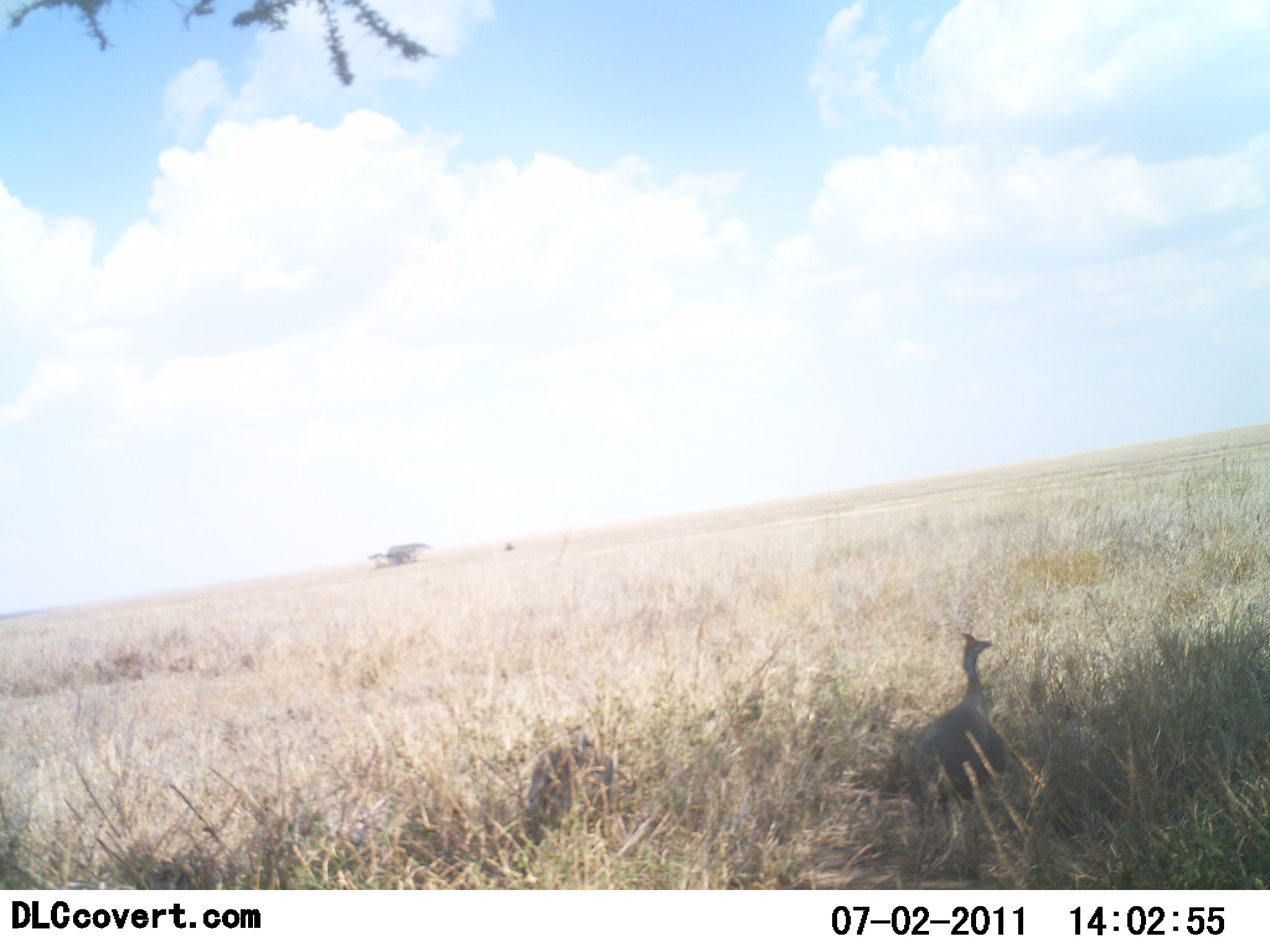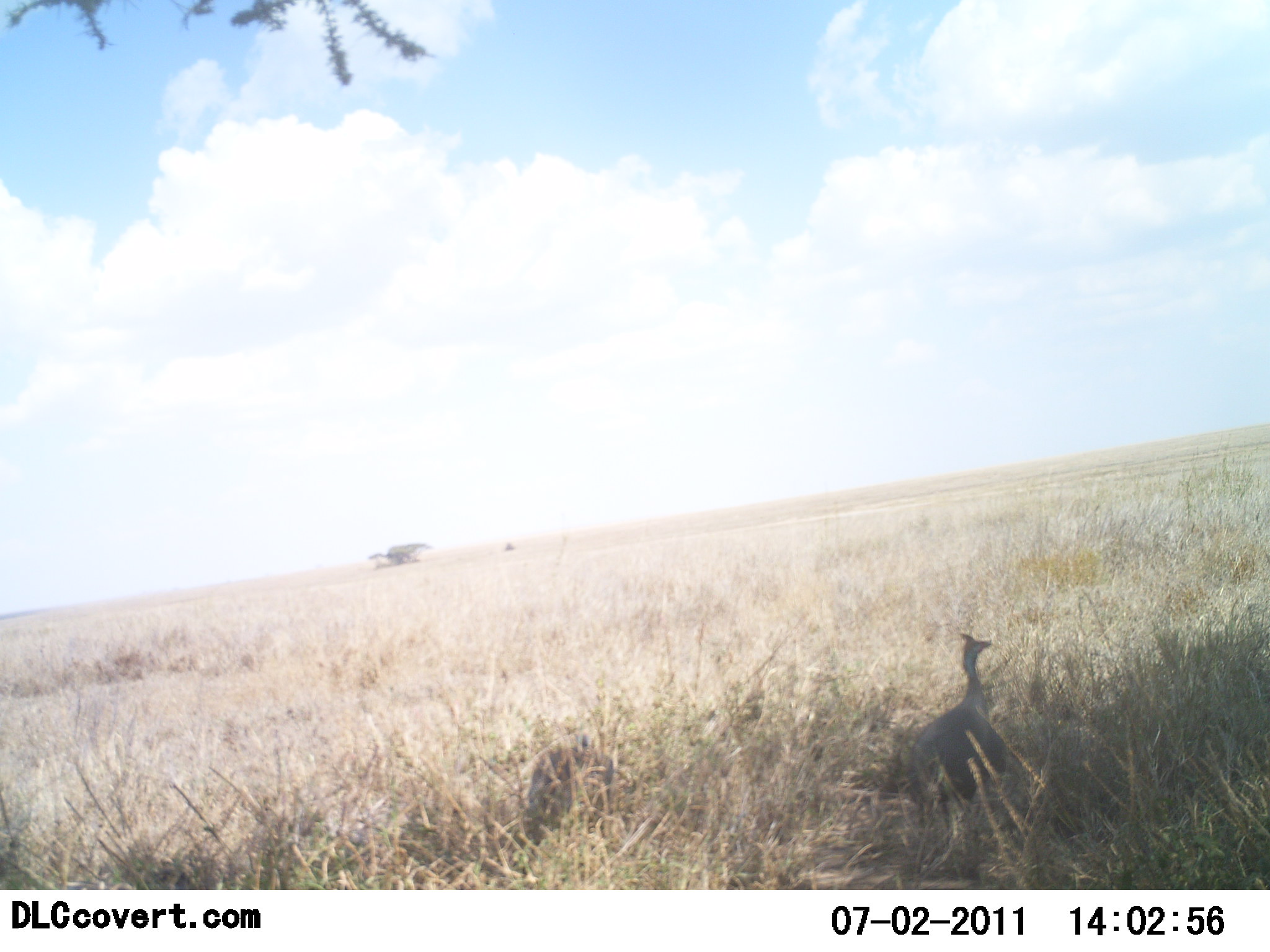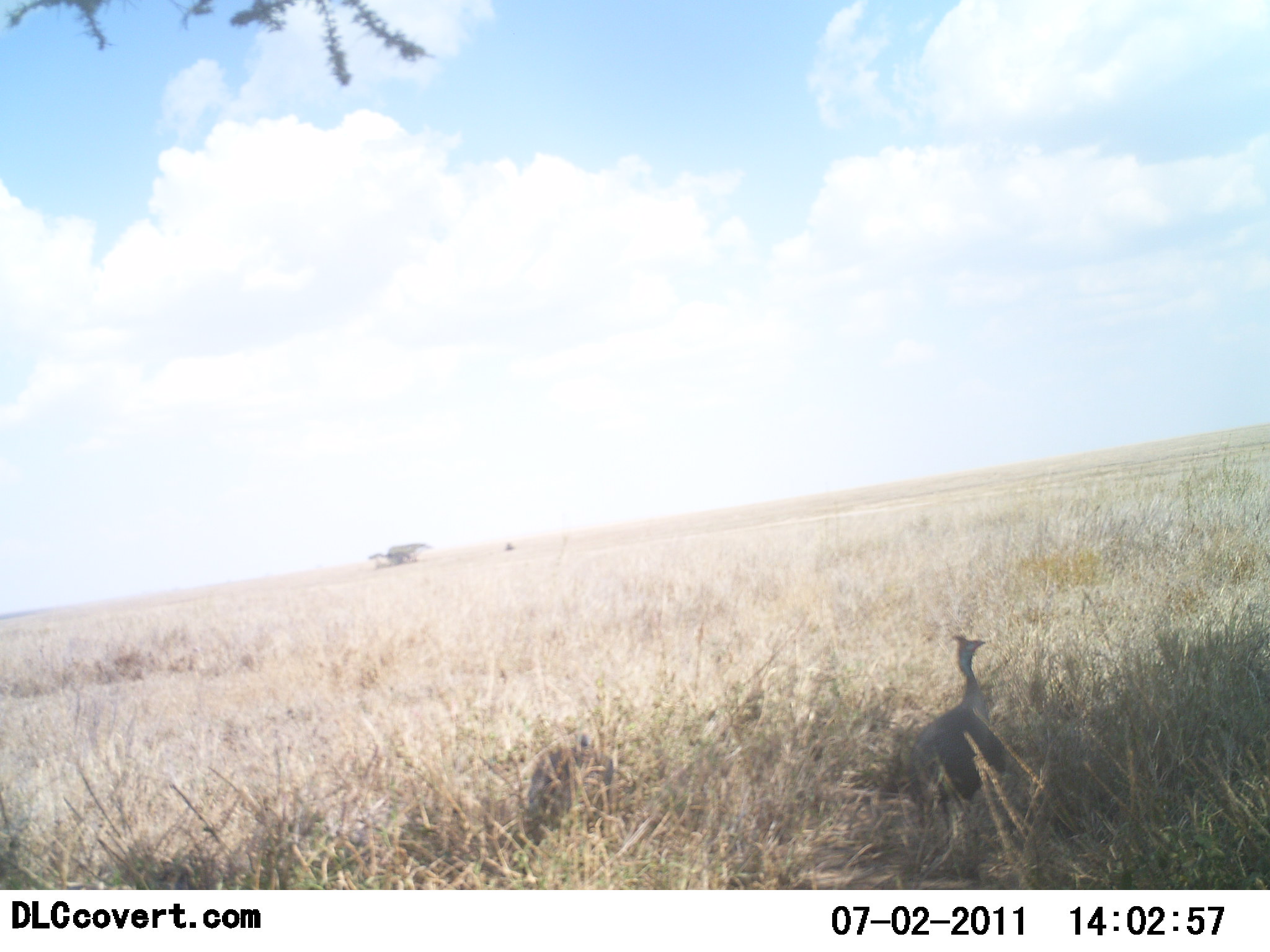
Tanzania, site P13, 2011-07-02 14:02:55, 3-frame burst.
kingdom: Animalia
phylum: Chordata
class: Aves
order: Galliformes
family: Numididae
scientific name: Numididae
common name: guinea fowl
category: guineafowl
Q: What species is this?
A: Guineafowl (guinea fowl) (Numididae).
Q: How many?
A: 1.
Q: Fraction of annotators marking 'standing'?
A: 91%.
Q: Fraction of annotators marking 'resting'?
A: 9%.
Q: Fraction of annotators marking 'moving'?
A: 0%.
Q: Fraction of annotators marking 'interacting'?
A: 0%.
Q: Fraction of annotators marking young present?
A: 0%.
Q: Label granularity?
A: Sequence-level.